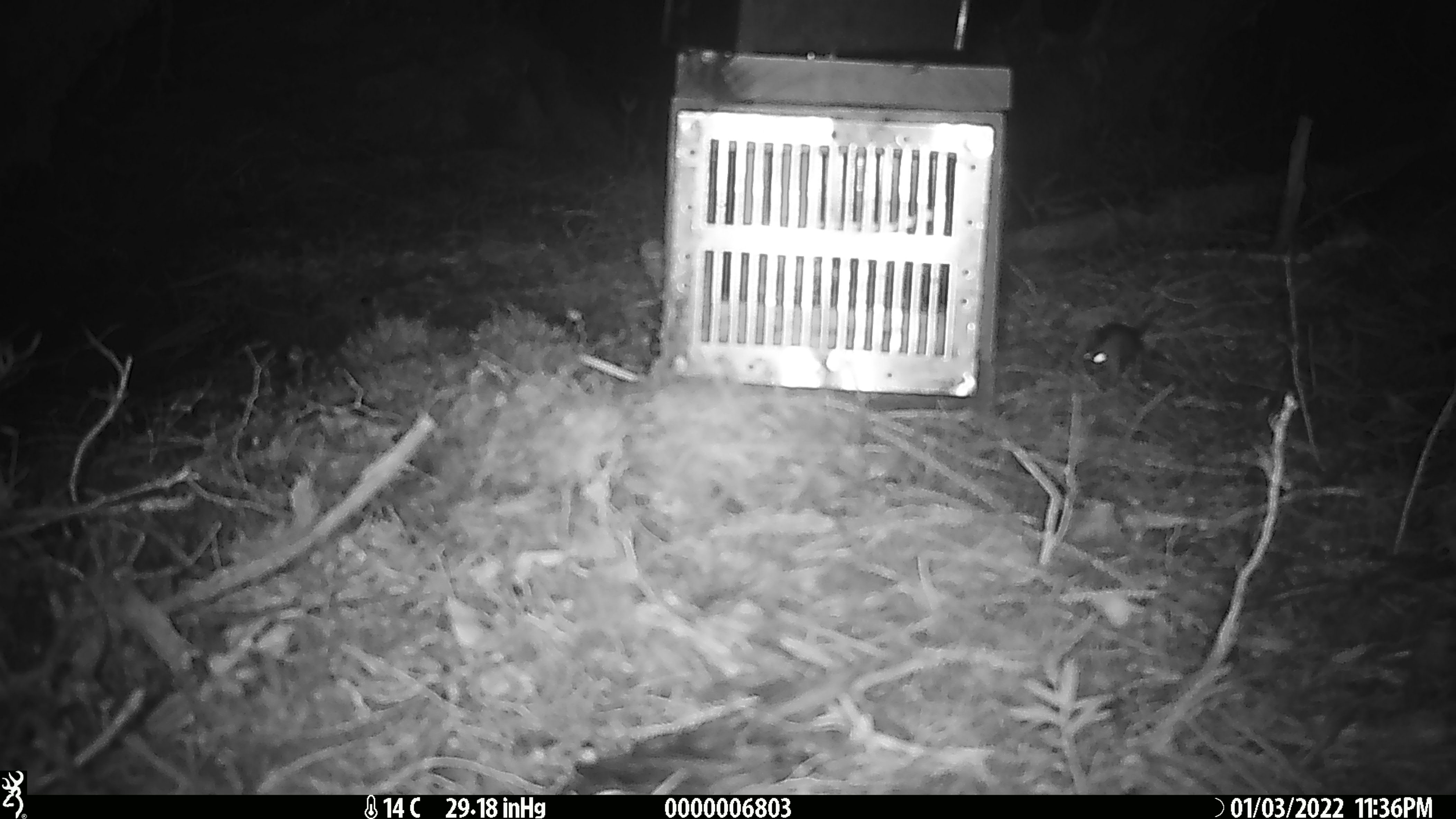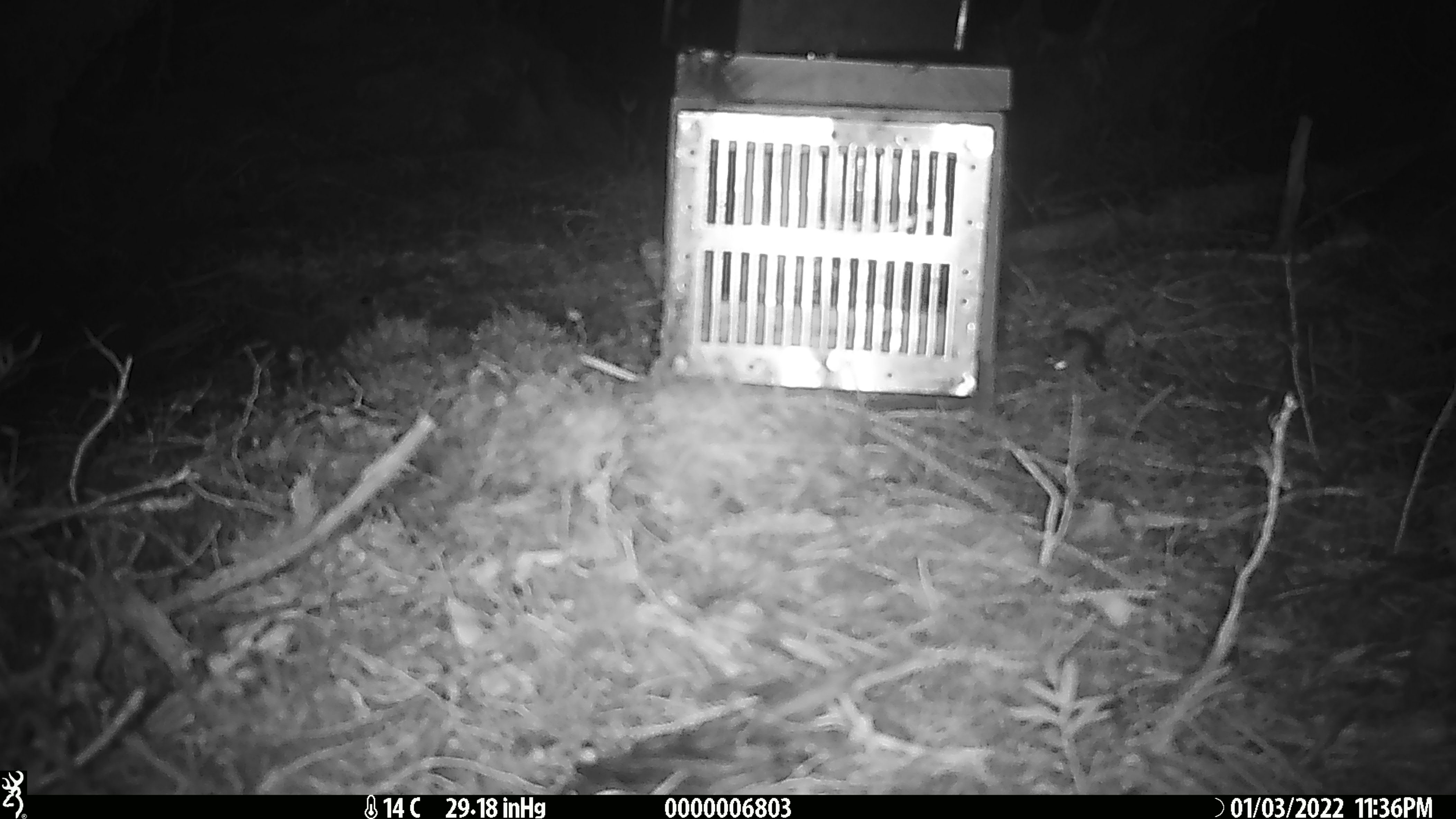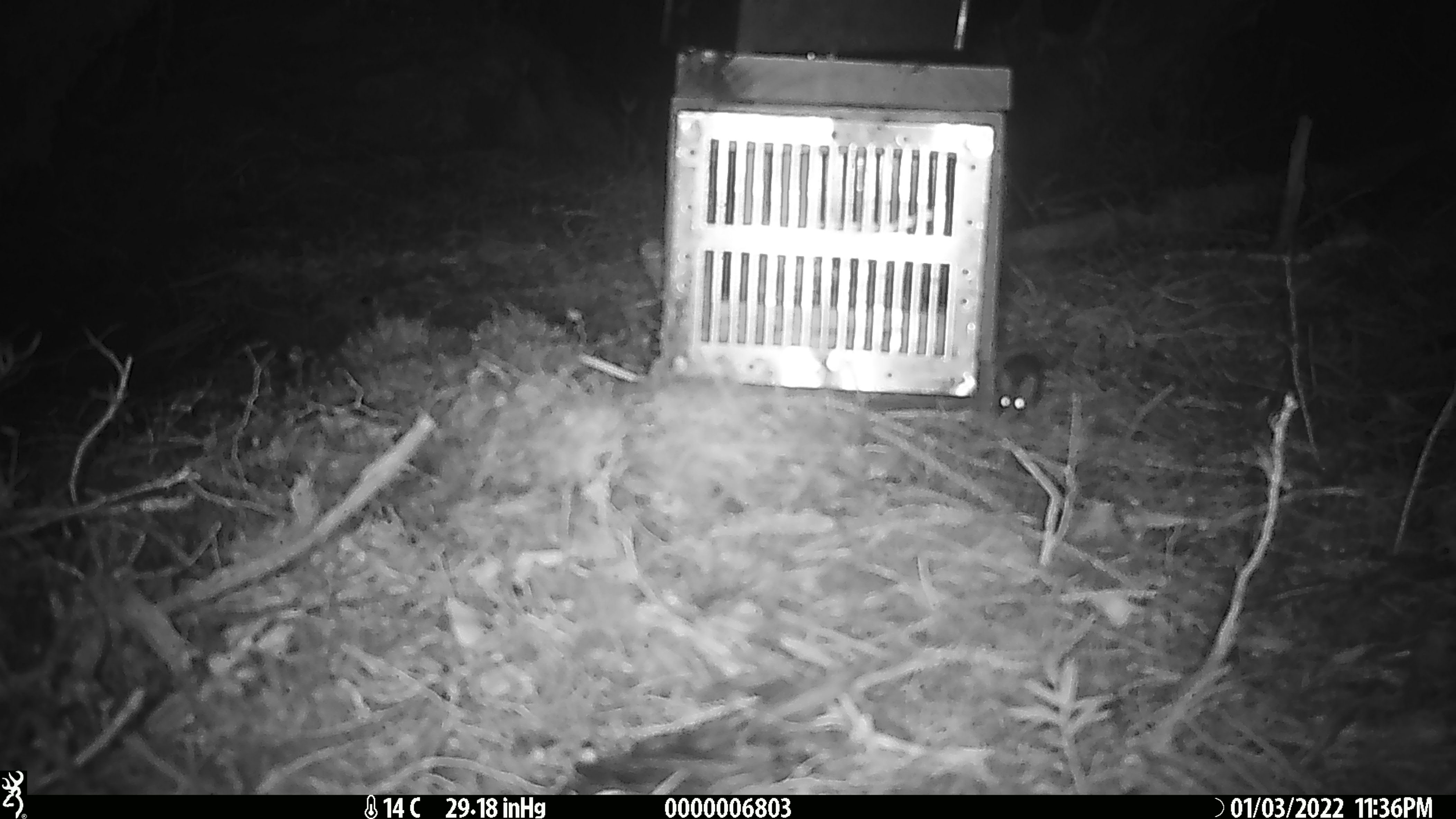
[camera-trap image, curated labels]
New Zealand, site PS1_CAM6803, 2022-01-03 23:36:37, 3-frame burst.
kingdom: Animalia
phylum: Chordata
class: Mammalia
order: Rodentia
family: Muridae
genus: Mus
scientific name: Mus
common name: mouse